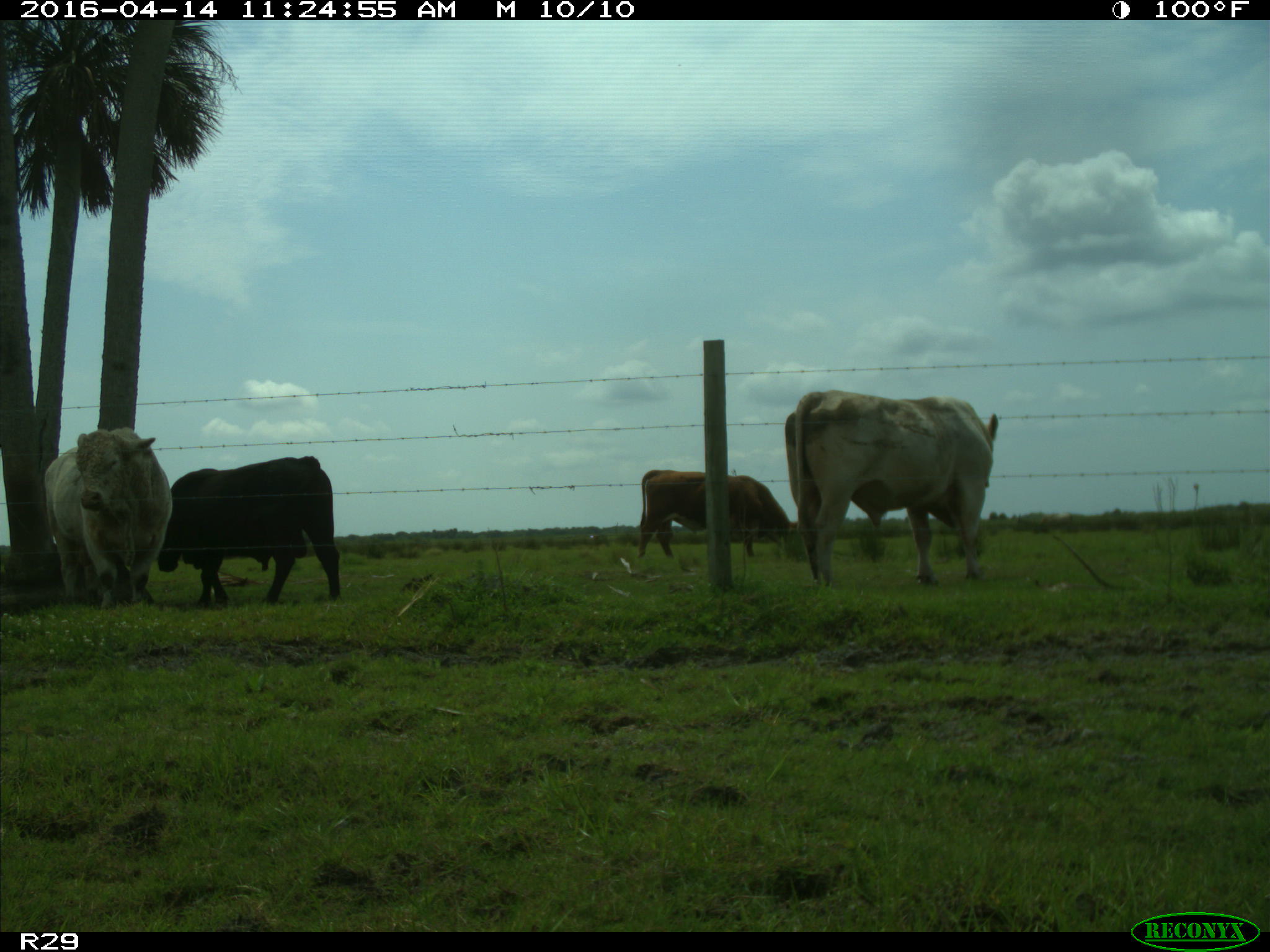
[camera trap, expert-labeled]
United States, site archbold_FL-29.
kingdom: Animalia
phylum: Chordata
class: Mammalia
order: Artiodactyla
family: Bovidae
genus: Bos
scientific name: Bos taurus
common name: domestic cow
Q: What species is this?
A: Bos taurus (domestic cow).